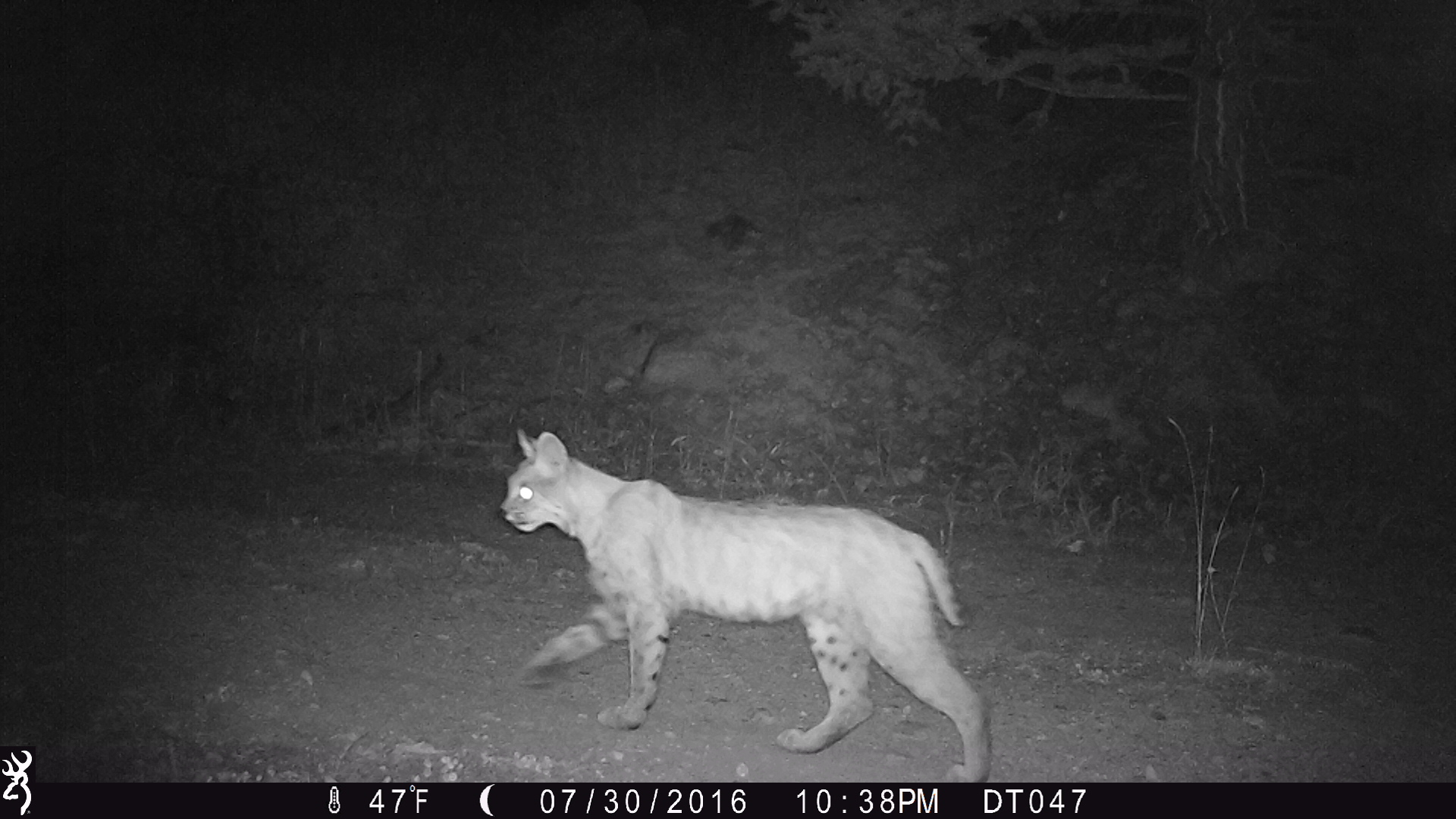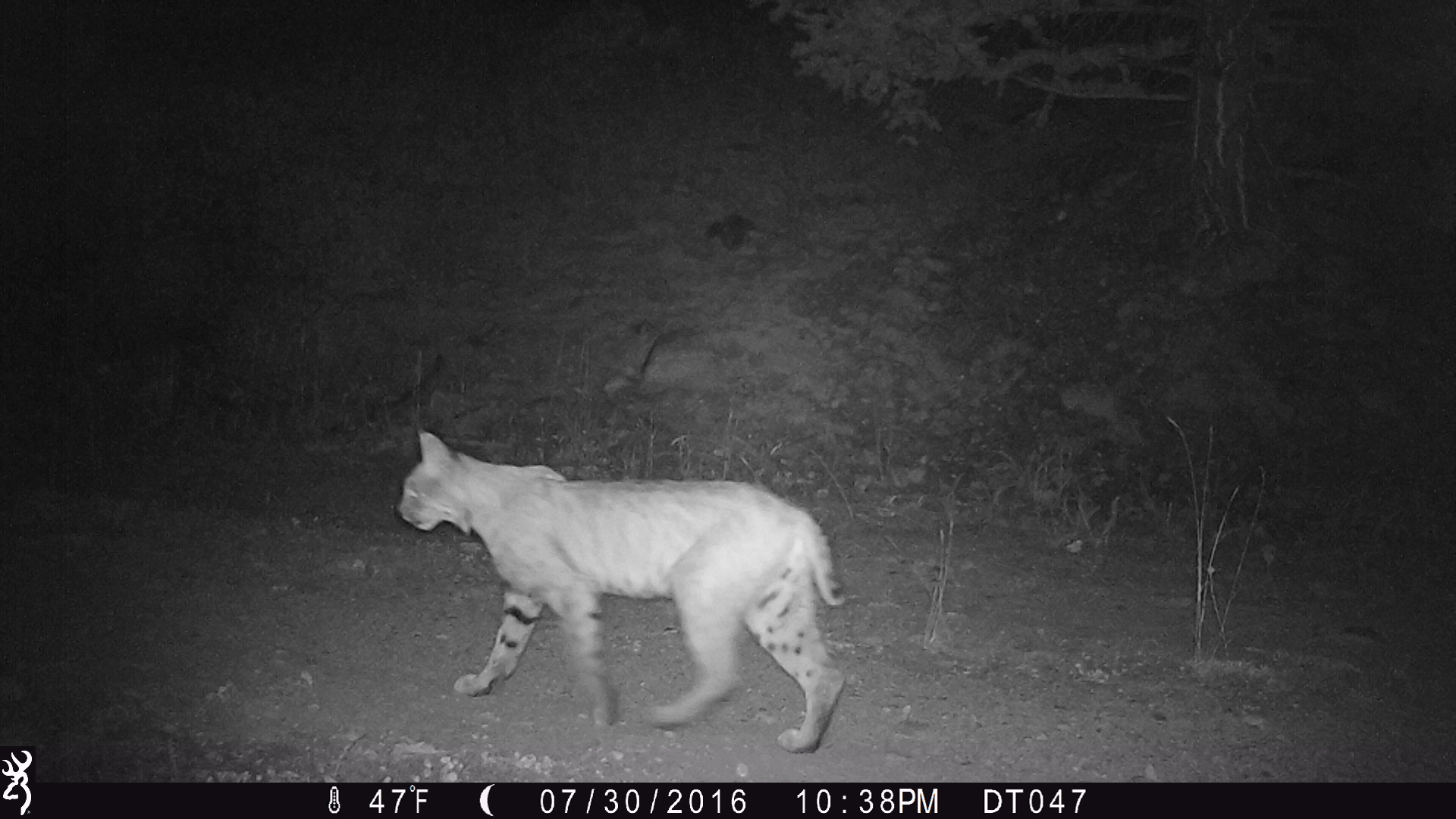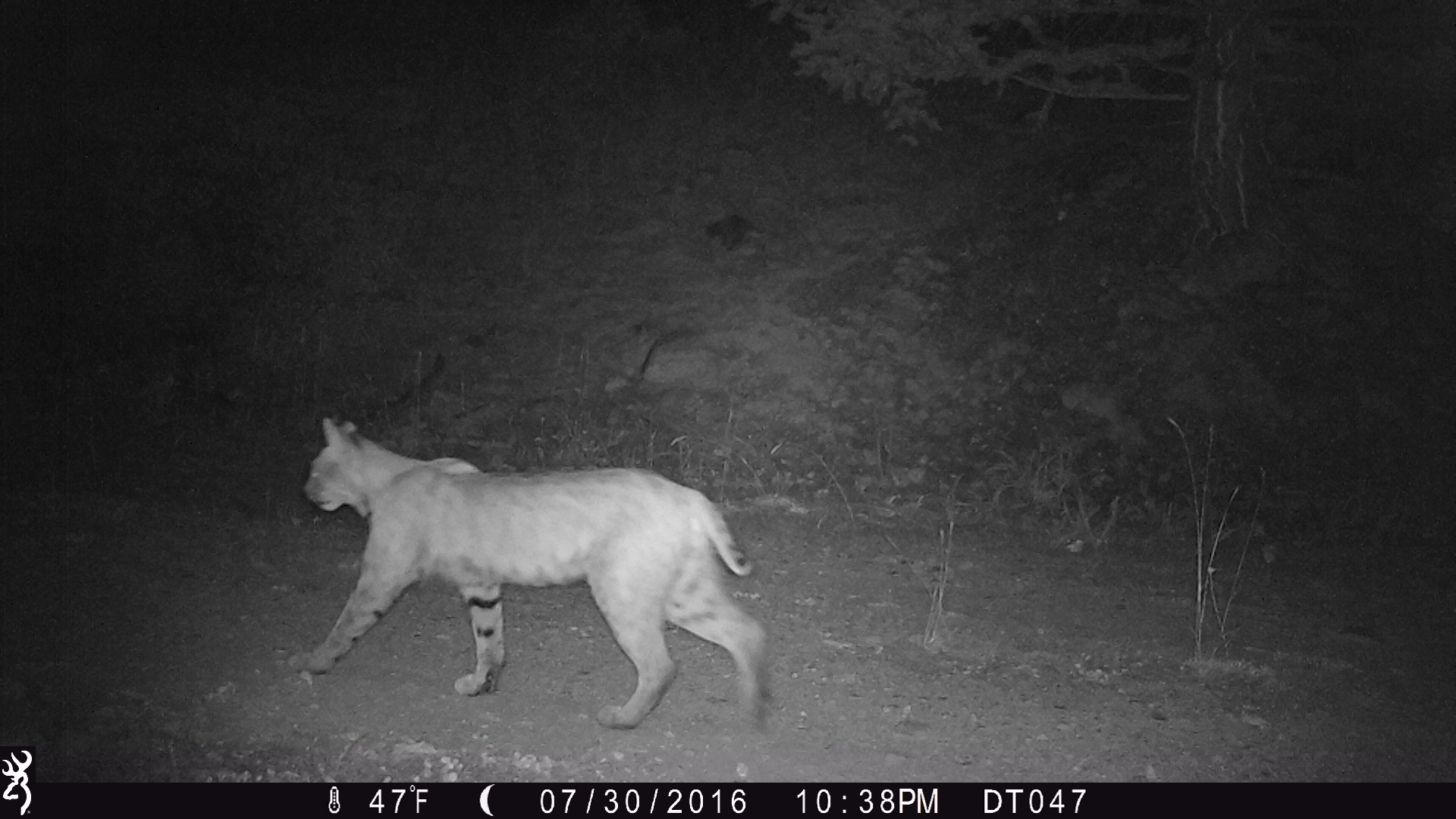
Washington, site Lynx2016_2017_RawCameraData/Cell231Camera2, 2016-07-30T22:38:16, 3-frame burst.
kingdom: Animalia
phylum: Chordata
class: Mammalia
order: Carnivora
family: Felidae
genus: Lynx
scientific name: Lynx rufus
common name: bobcat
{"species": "Lynx rufus (bobcat)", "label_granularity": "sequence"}